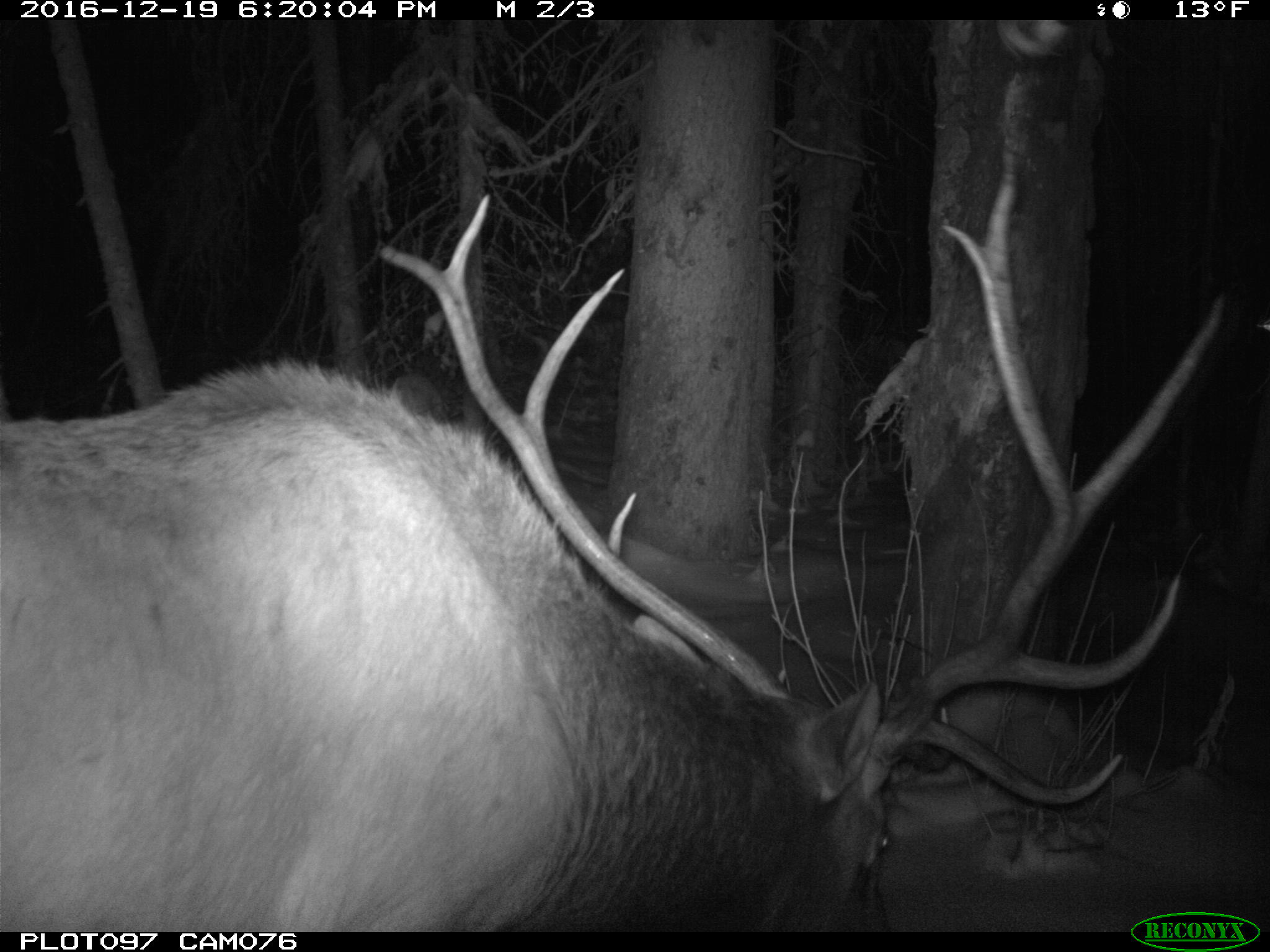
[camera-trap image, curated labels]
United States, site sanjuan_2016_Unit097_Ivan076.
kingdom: Animalia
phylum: Chordata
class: Mammalia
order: Artiodactyla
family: Cervidae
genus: Cervus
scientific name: Cervus elaphus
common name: red deer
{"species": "Cervus elaphus (red deer)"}